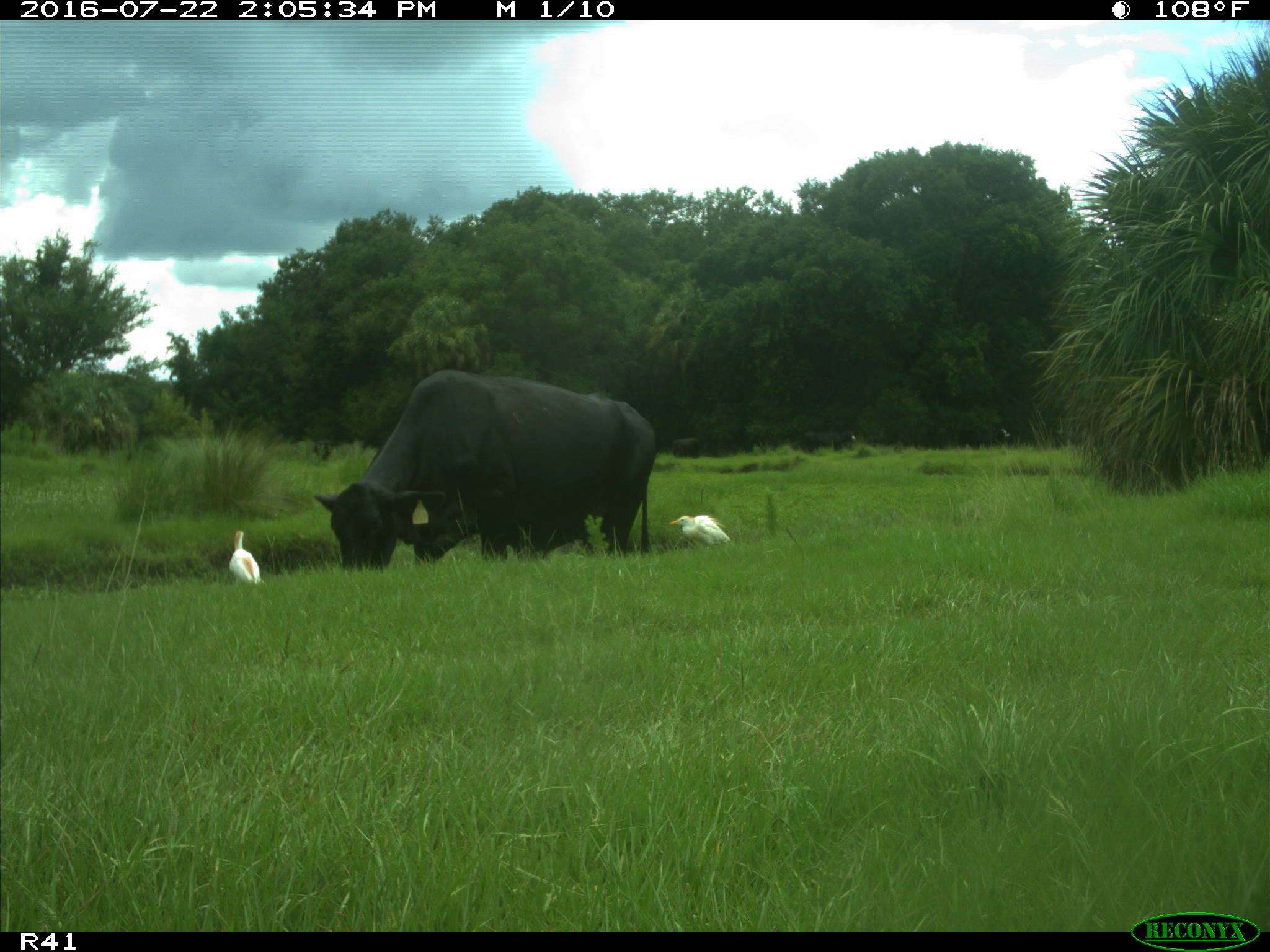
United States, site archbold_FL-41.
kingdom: Animalia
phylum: Chordata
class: Mammalia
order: Artiodactyla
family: Bovidae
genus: Bos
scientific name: Bos taurus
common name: domestic cow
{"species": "Bos taurus (domestic cow)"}